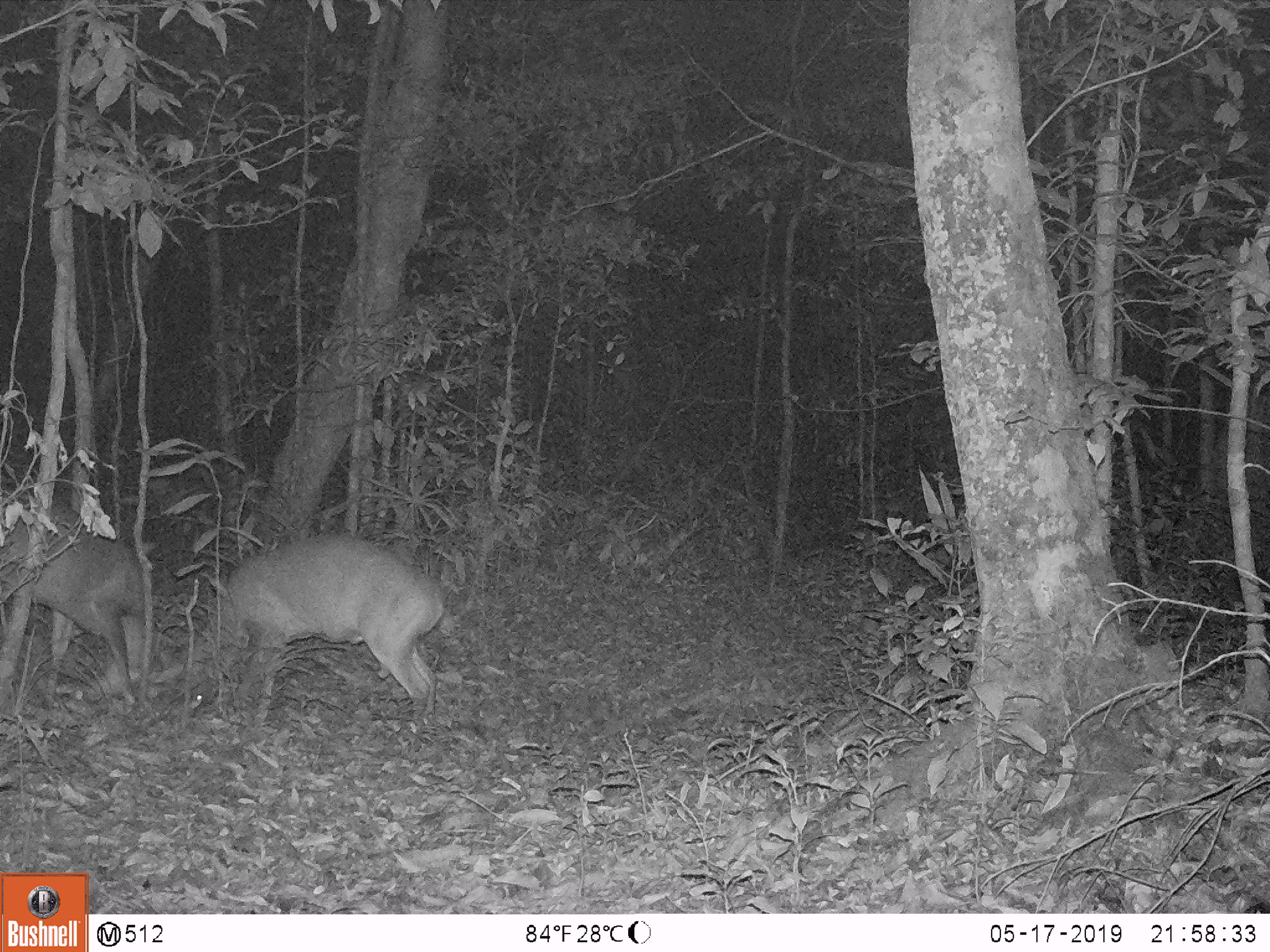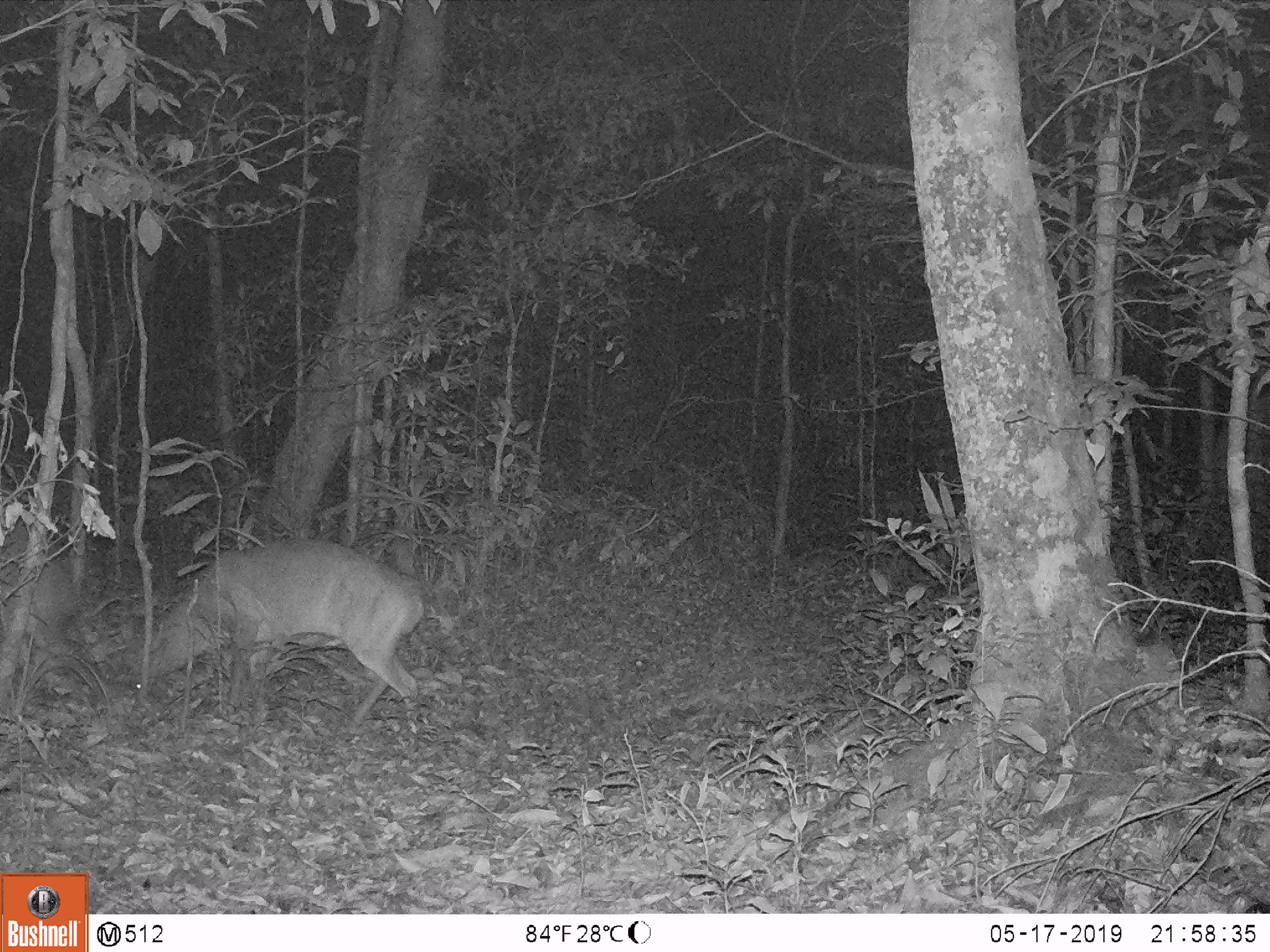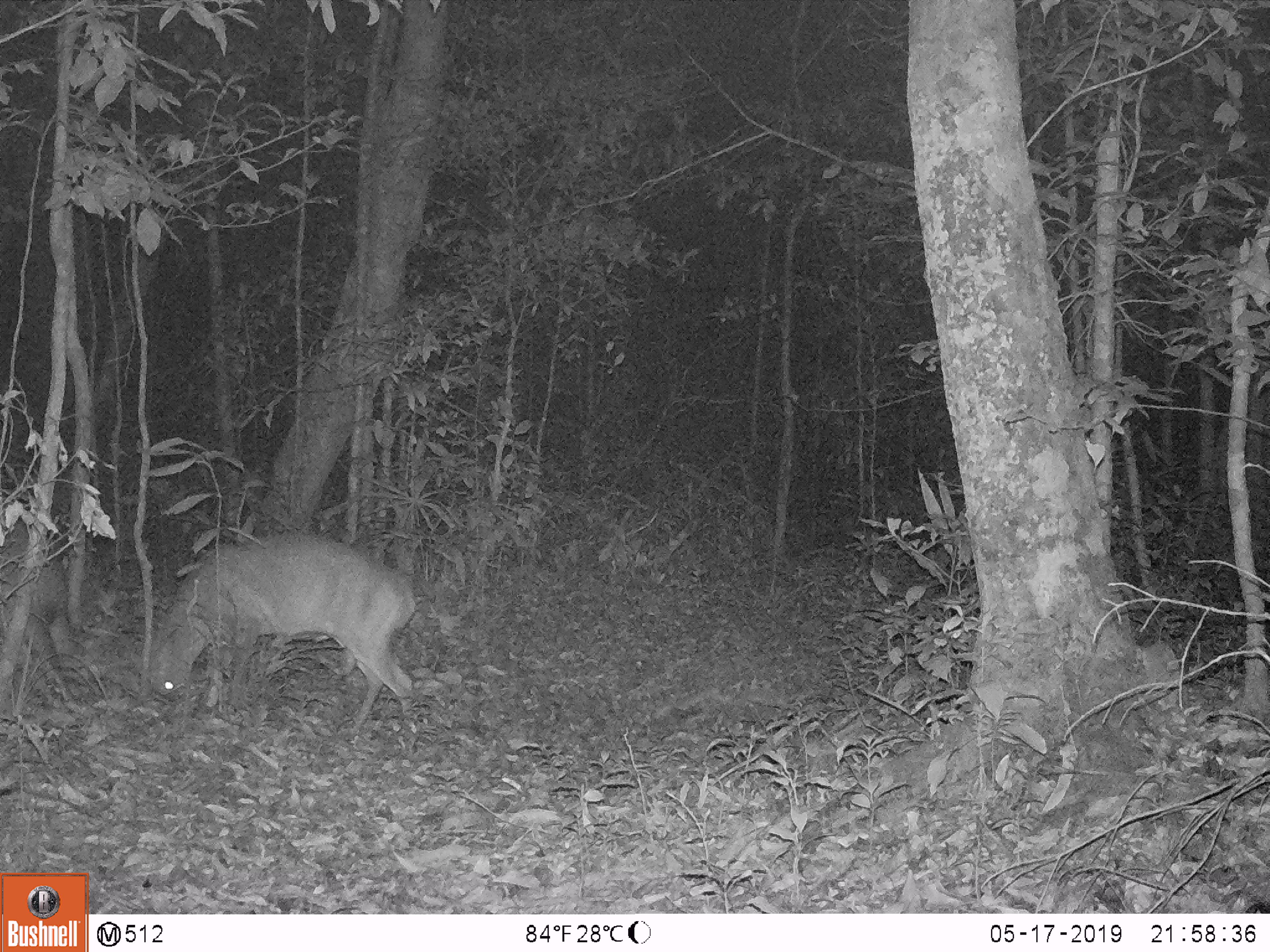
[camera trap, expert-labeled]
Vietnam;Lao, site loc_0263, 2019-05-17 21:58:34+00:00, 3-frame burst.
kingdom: Animalia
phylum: Chordata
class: Mammalia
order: Artiodactyla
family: Cervidae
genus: Muntiacus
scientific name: Muntiacus vuquangensis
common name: large-antlered muntjac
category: large antlered muntjac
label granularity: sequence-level